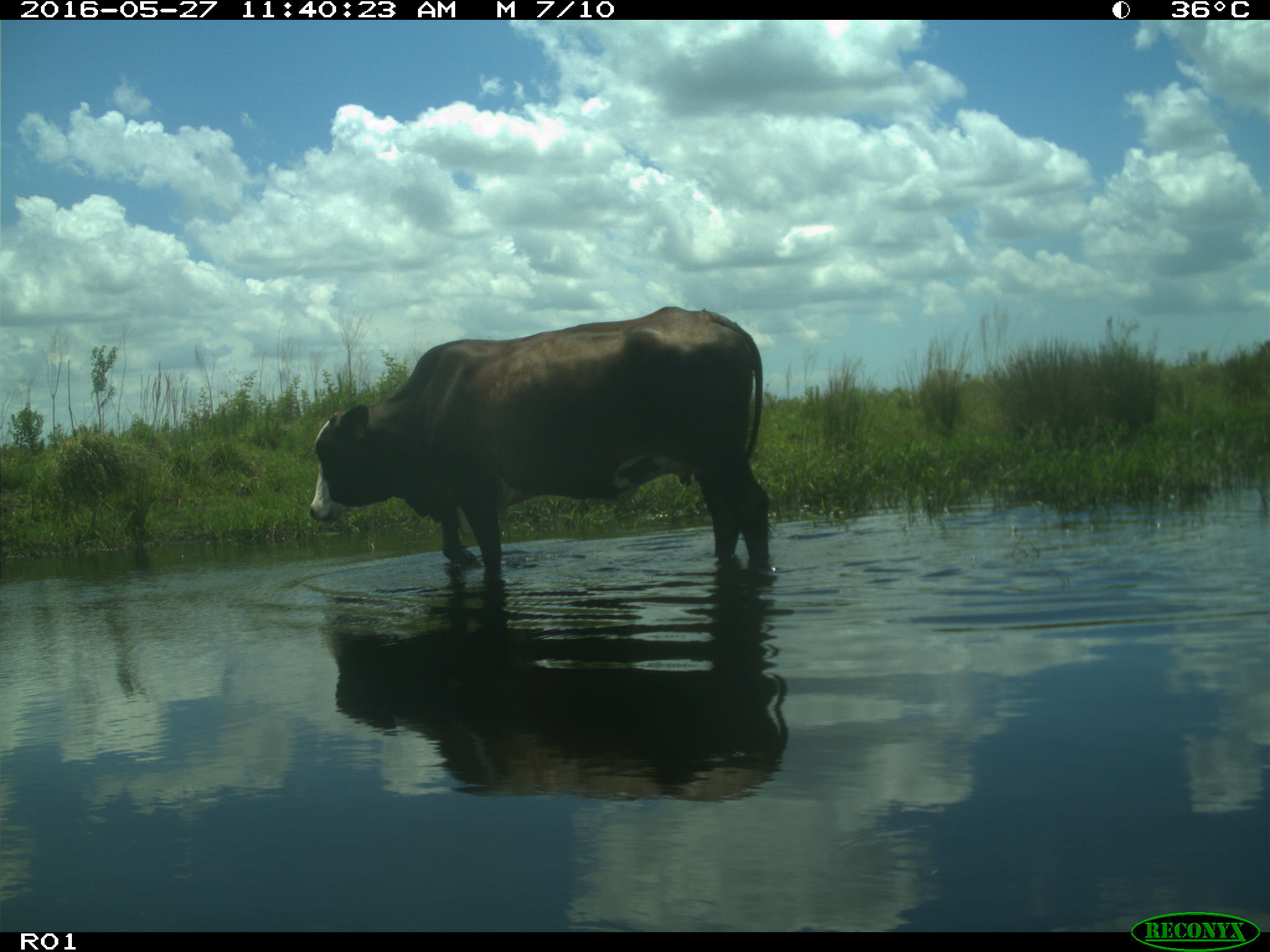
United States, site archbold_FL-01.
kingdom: Animalia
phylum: Chordata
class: Mammalia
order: Artiodactyla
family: Bovidae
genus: Bos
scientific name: Bos taurus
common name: domestic cow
Bos taurus (domestic cow).